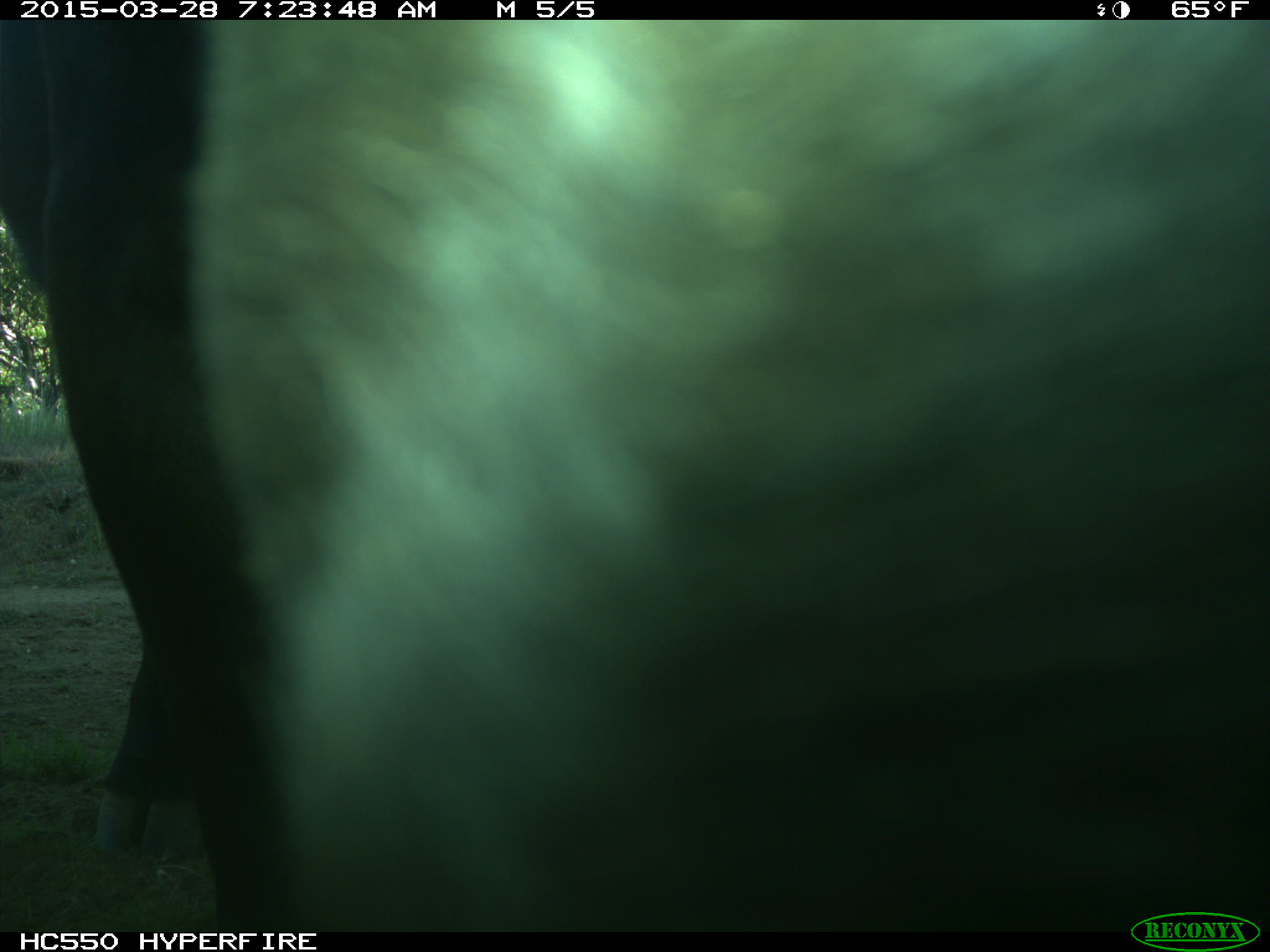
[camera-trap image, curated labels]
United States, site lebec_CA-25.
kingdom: Animalia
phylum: Chordata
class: Mammalia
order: Artiodactyla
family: Bovidae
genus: Bos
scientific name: Bos taurus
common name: domestic cow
Bos taurus (domestic cow).